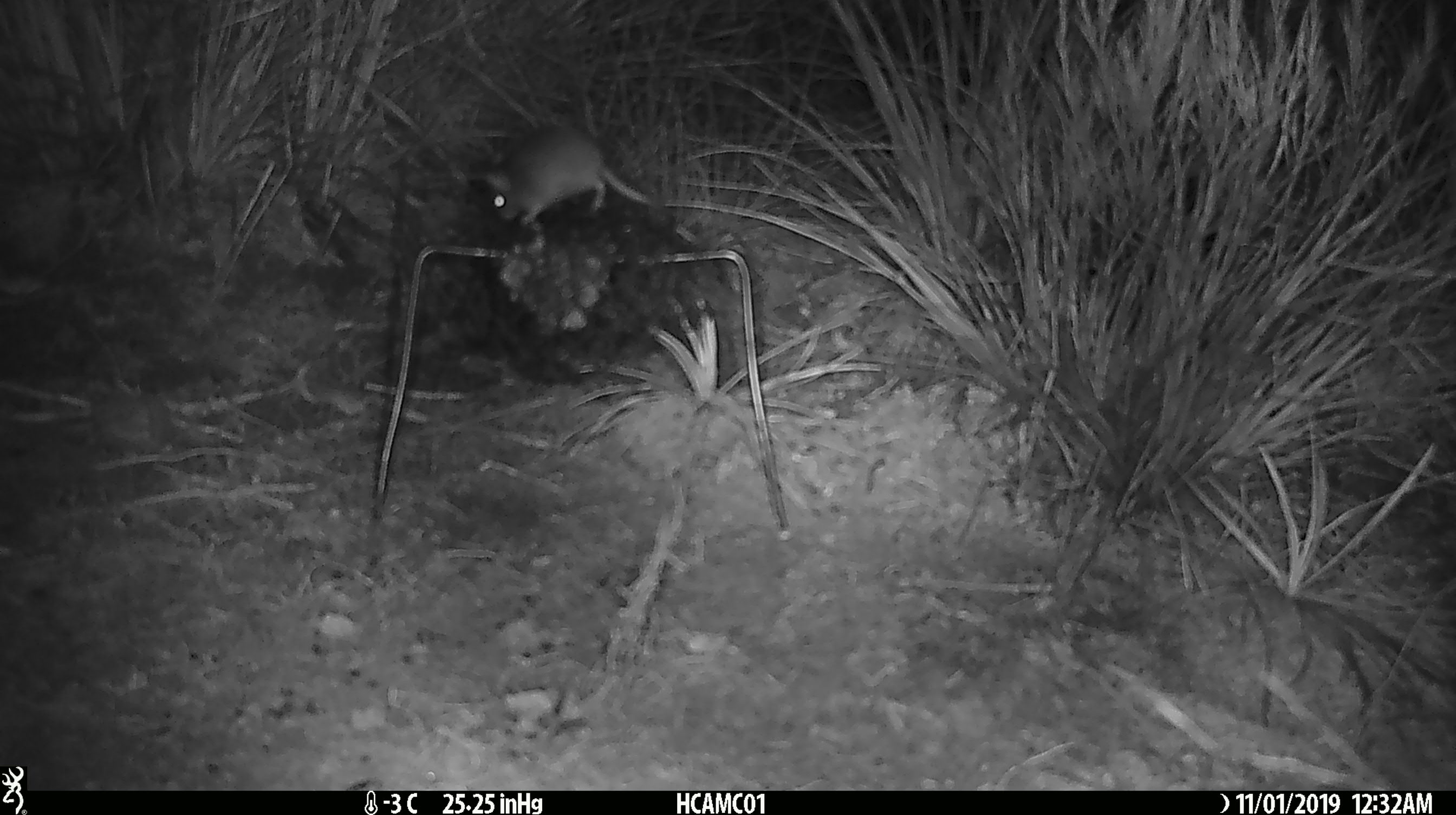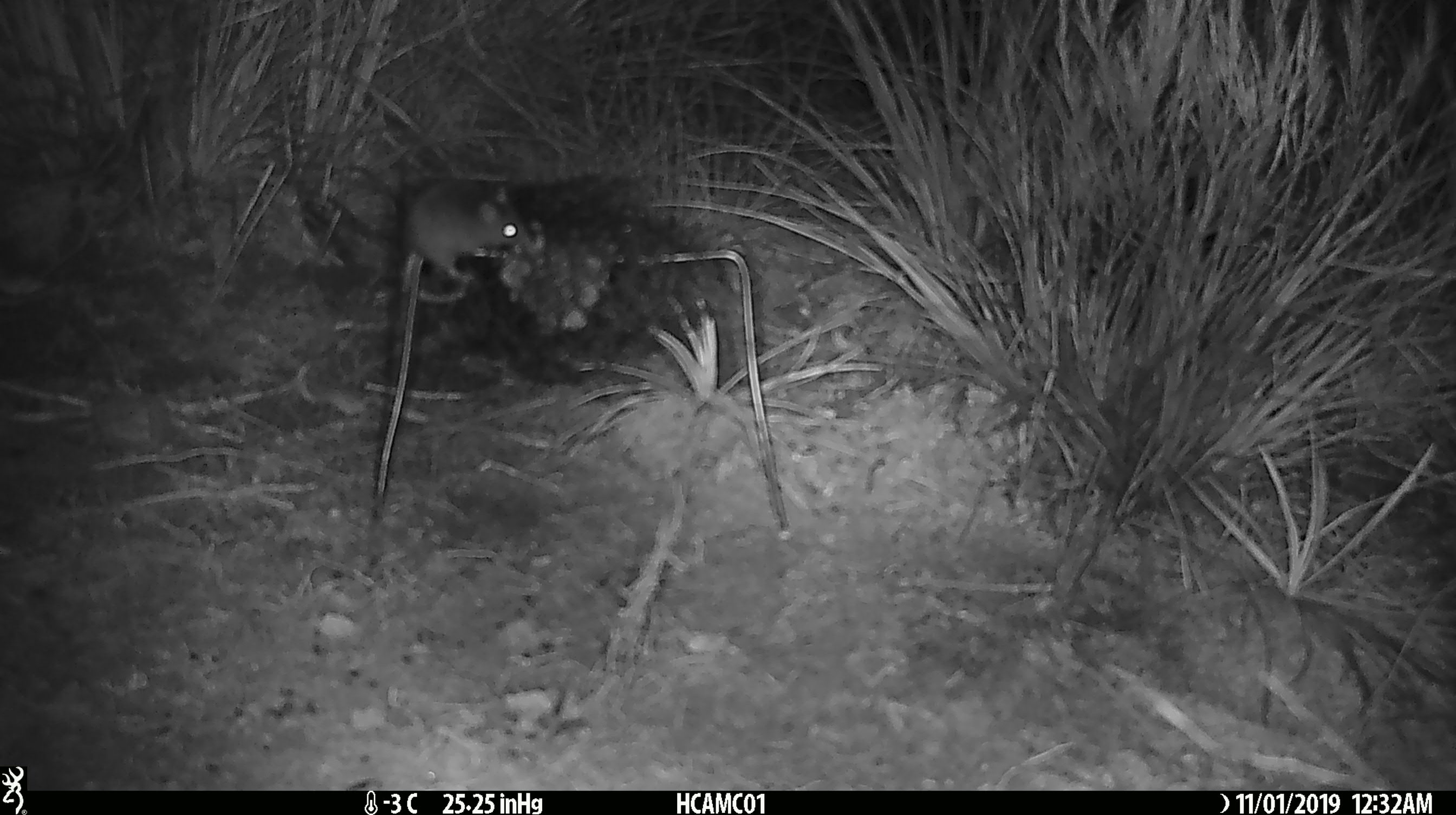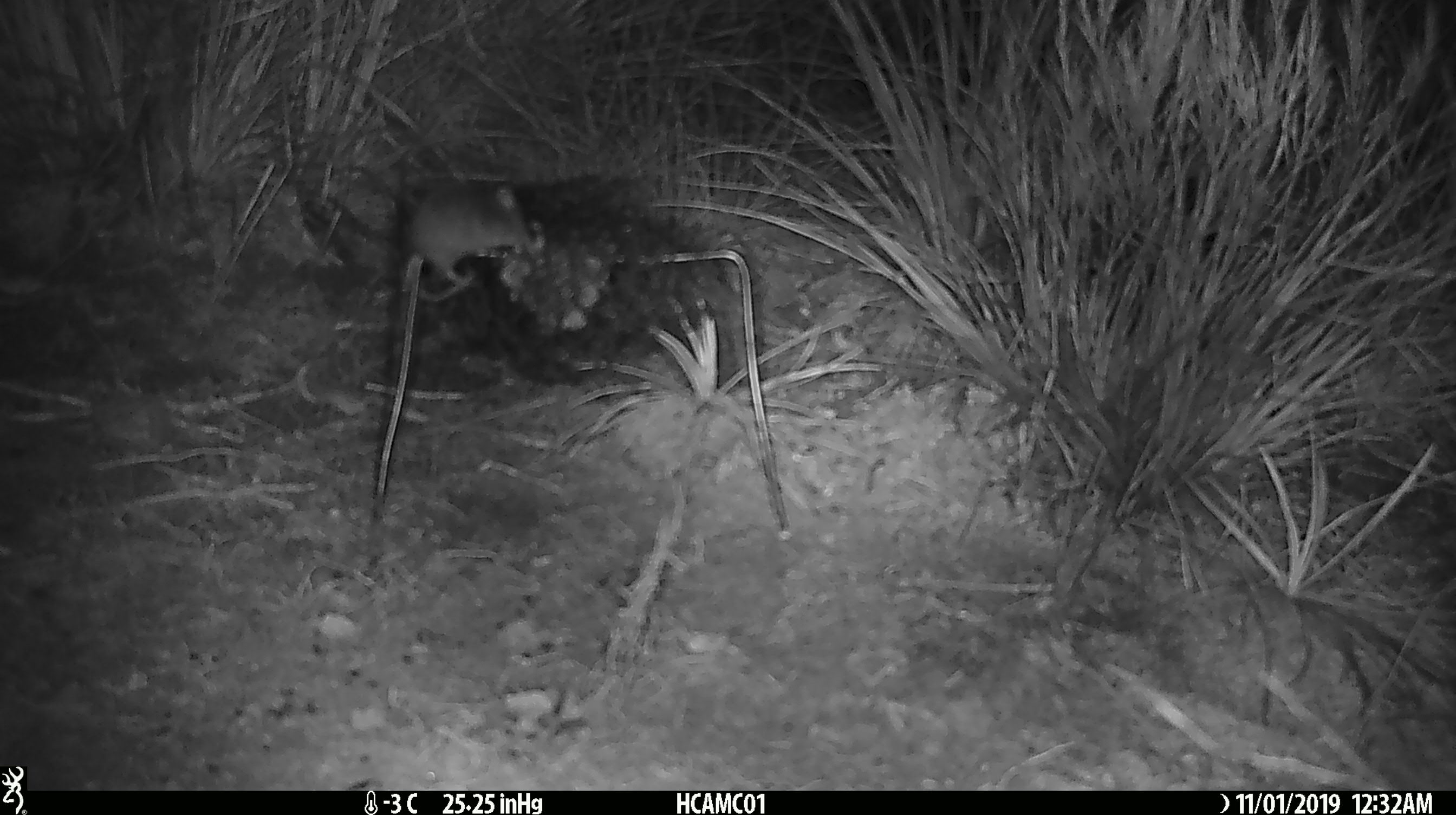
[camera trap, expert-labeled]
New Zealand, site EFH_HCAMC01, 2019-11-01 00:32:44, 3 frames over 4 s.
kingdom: Animalia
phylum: Chordata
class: Mammalia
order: Rodentia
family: Muridae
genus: Mus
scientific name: Mus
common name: mouse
Mouse (Mus).